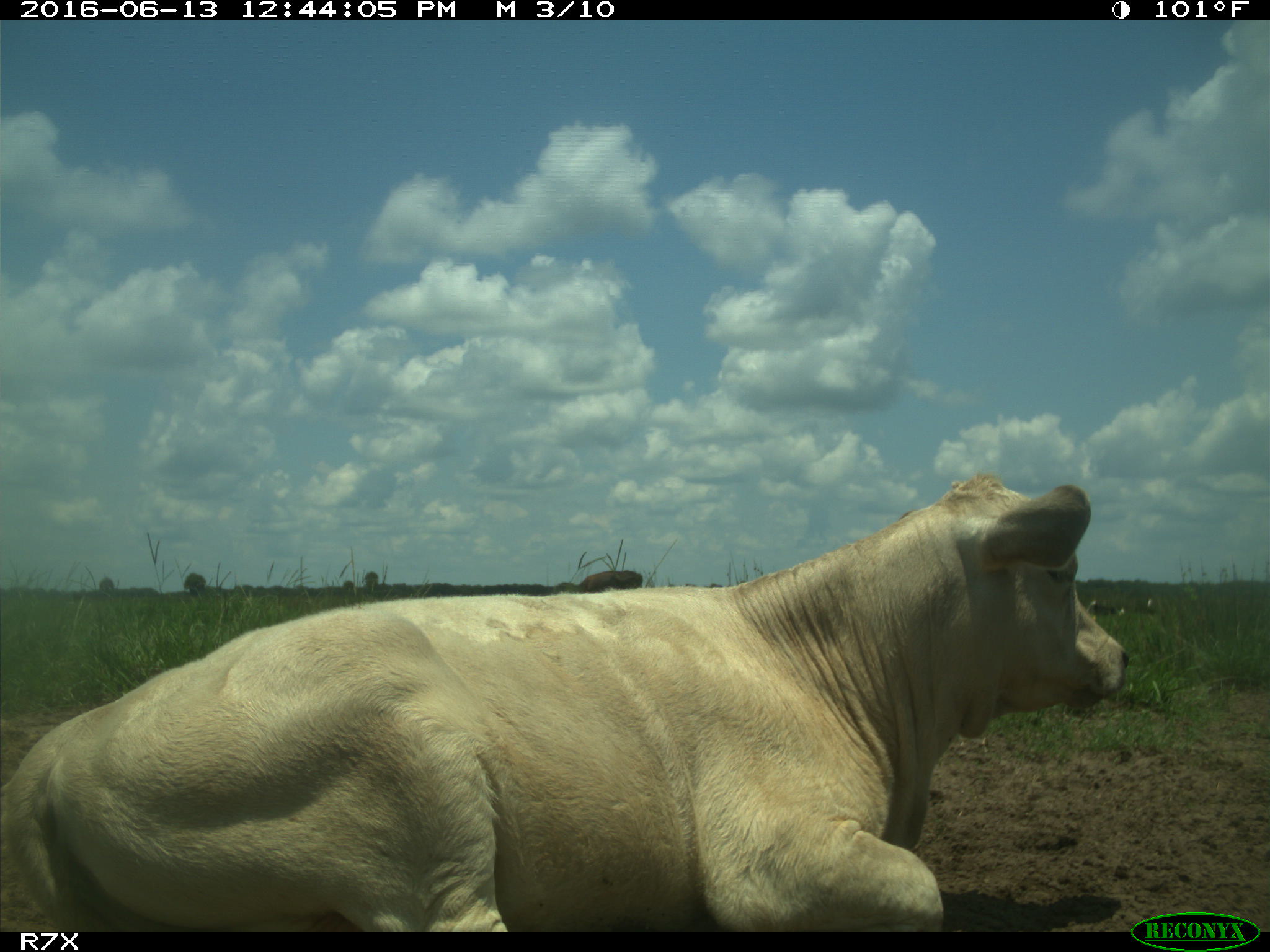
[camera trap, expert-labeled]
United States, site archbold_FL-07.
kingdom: Animalia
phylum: Chordata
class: Mammalia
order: Artiodactyla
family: Bovidae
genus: Bos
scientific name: Bos taurus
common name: domestic cow